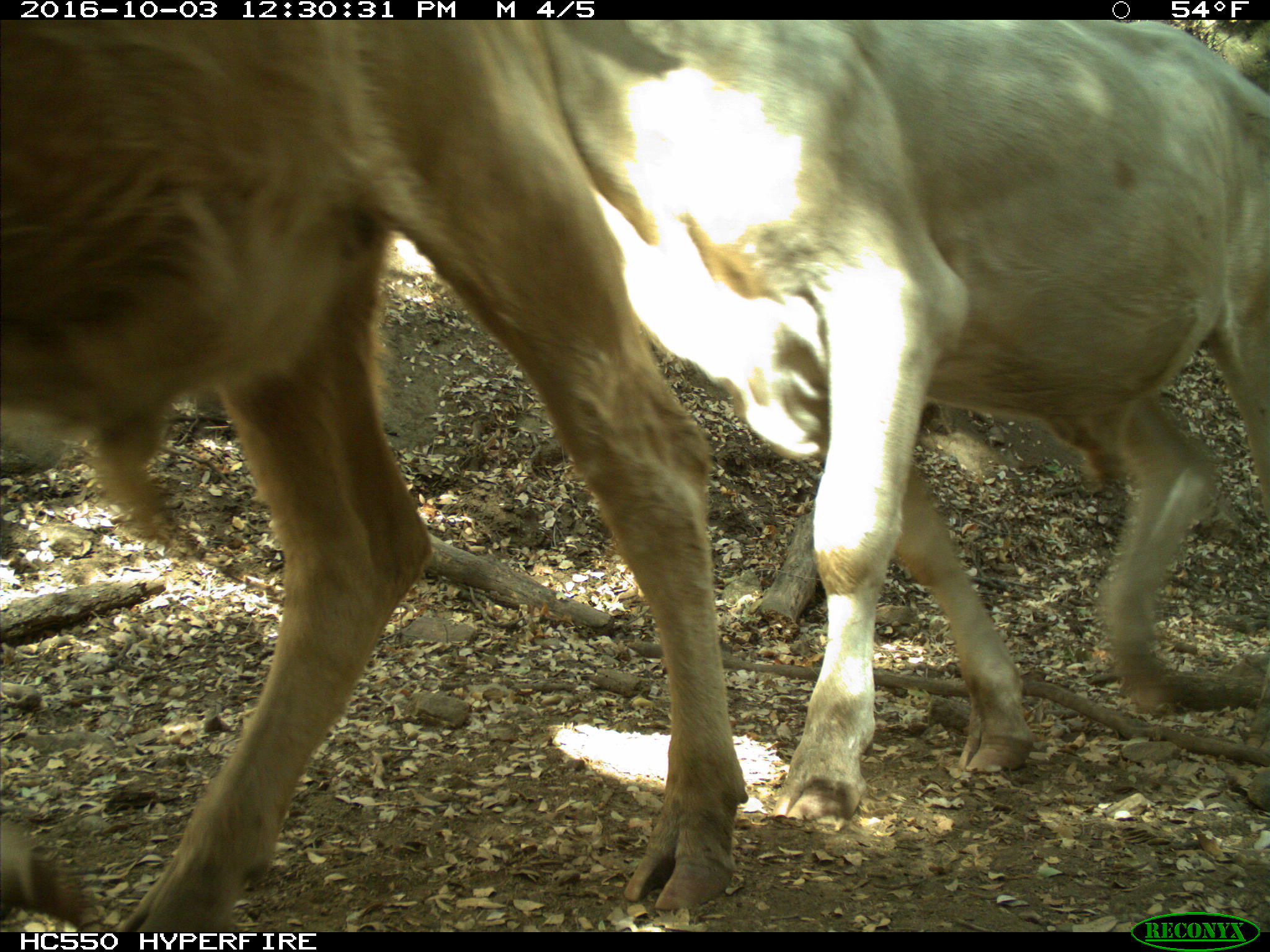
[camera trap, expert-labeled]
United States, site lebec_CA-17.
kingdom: Animalia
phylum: Chordata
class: Mammalia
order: Artiodactyla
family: Bovidae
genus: Bos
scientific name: Bos taurus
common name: domestic cow